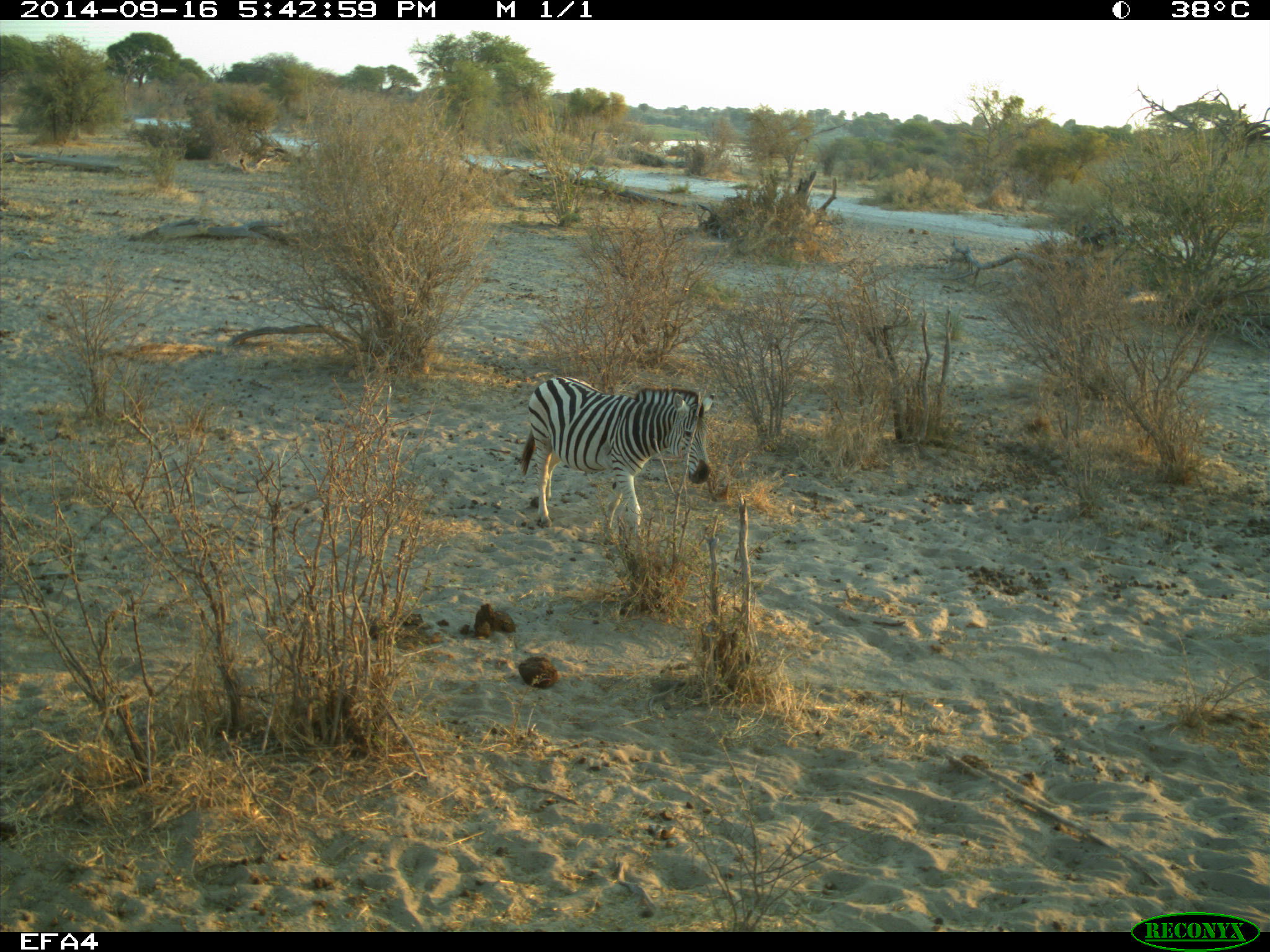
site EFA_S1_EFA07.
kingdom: Animalia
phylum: Chordata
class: Mammalia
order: Perissodactyla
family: Equidae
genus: Equus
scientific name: Equus quagga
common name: plains zebra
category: zebraplains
Zebraplains (plains zebra) (Equus quagga), count 1. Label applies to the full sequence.